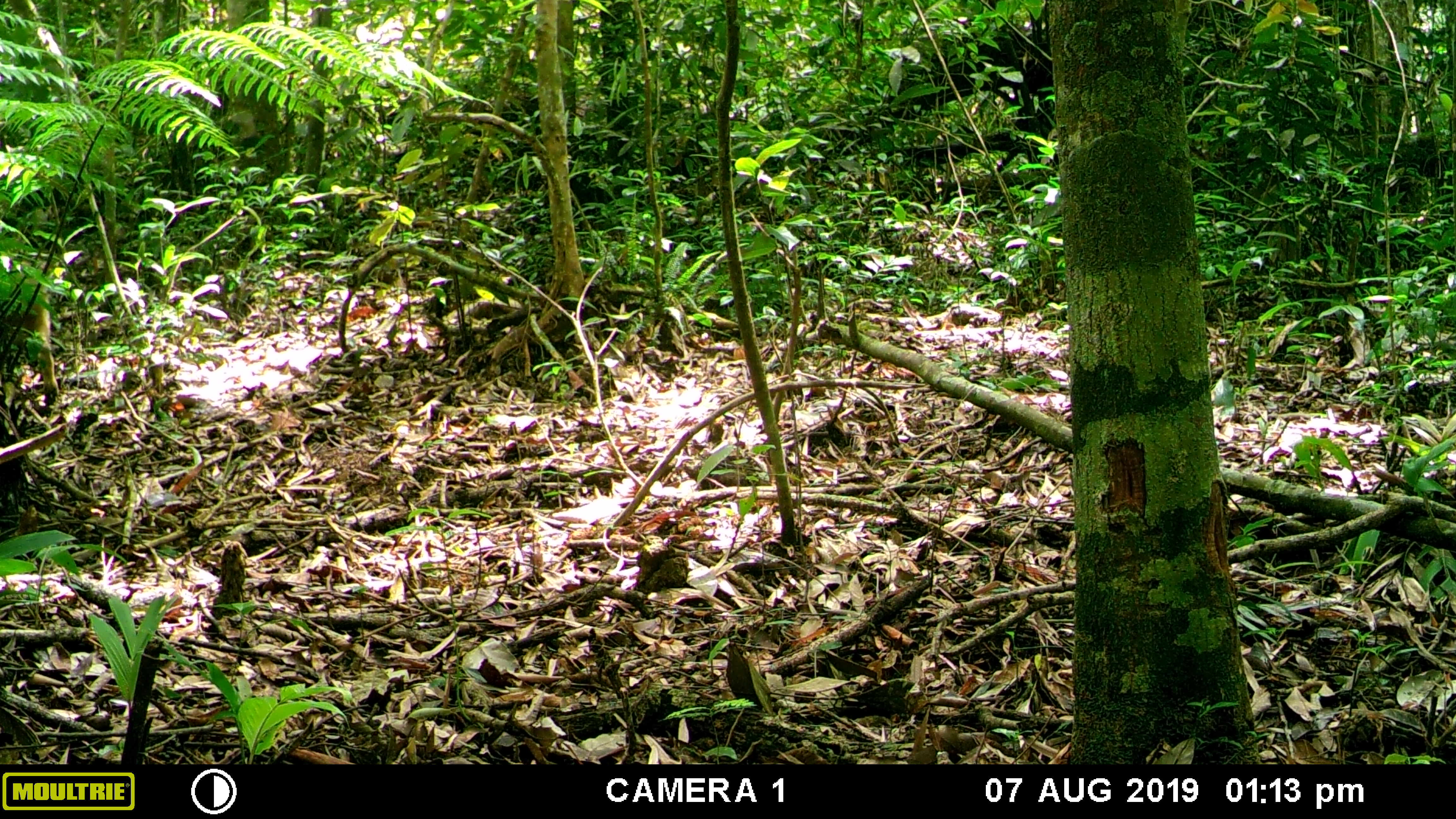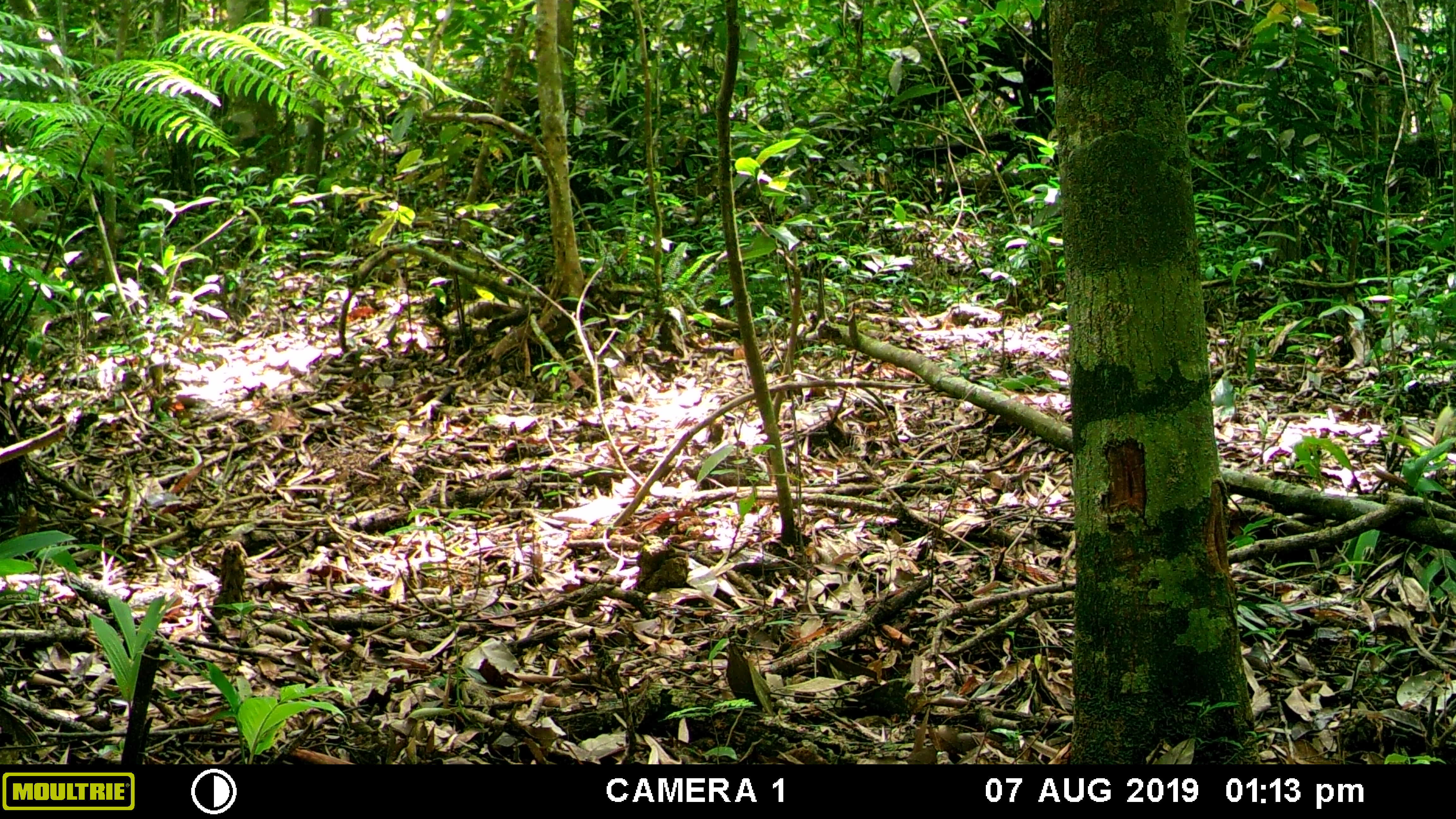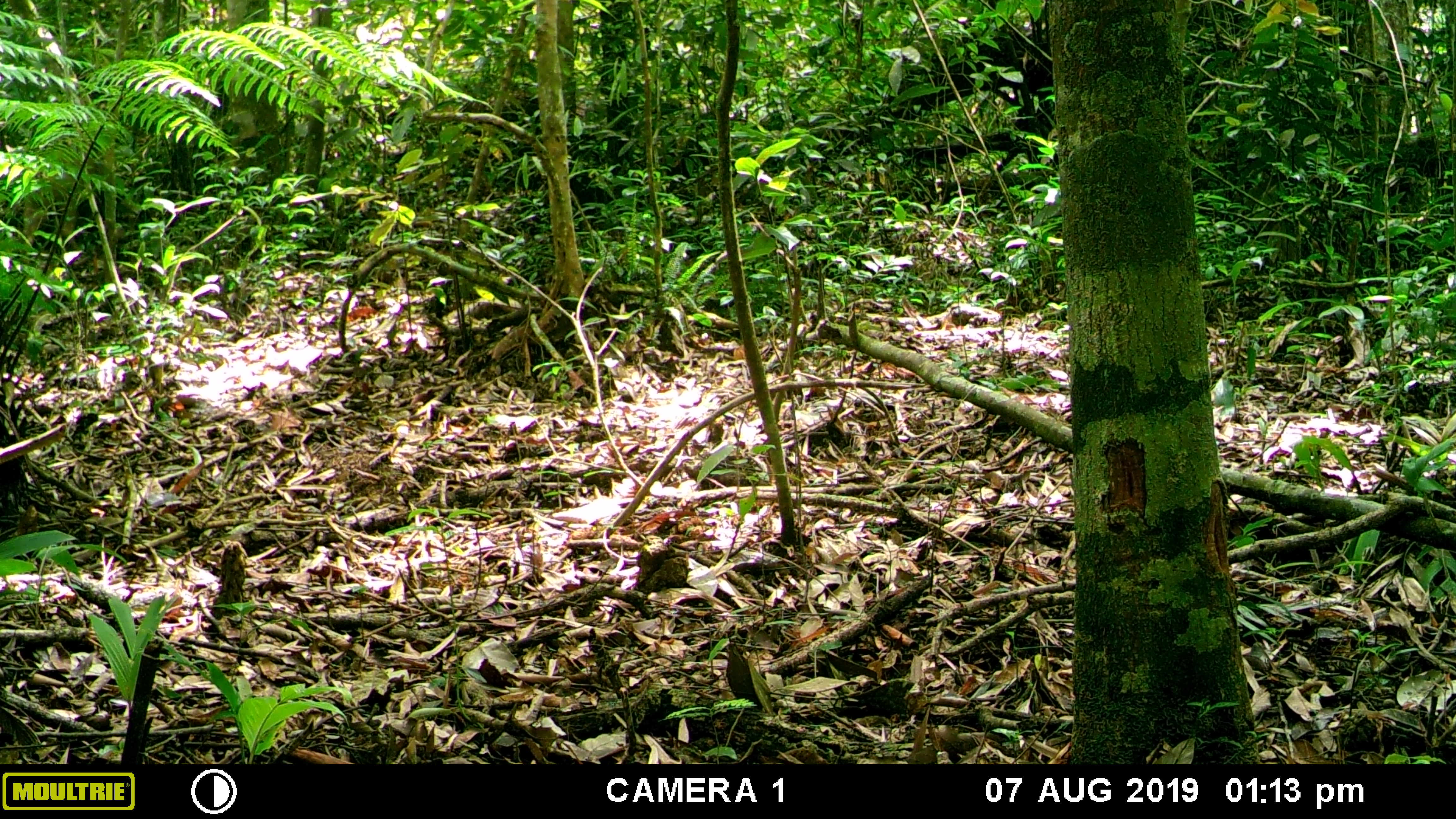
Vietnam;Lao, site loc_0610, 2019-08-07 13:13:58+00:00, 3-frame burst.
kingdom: Animalia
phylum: Chordata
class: Mammalia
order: Artiodactyla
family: Suidae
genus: Sus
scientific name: Sus scrofa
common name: eurasian wild pig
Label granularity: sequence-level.